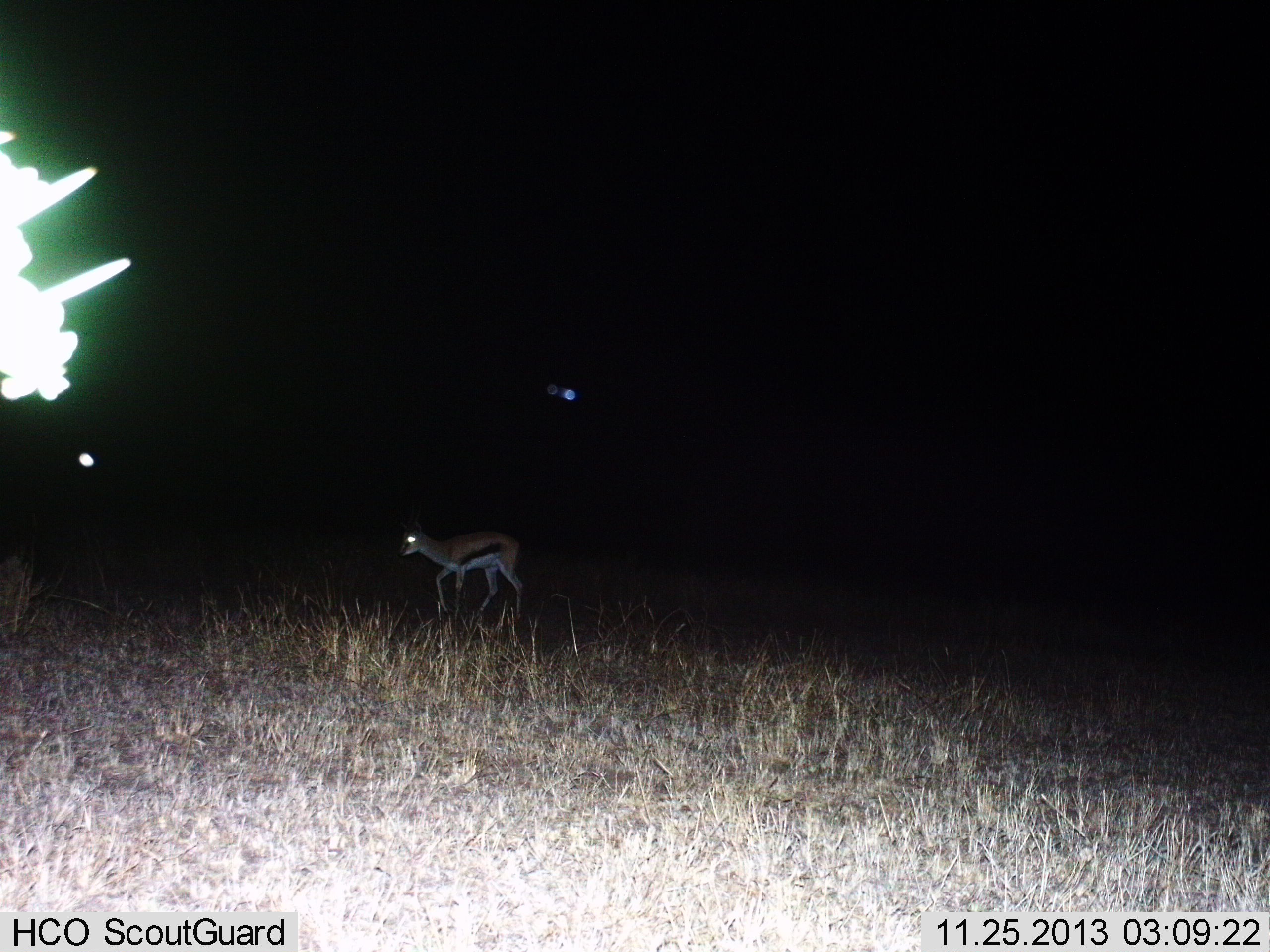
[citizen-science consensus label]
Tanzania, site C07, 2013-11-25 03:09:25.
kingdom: Animalia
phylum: Chordata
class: Mammalia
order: Artiodactyla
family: Bovidae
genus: Eudorcas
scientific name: Eudorcas thomsonii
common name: thomson's gazelle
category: gazellethomsons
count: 1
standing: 30%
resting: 0%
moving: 70%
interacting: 0%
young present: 0%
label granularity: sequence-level